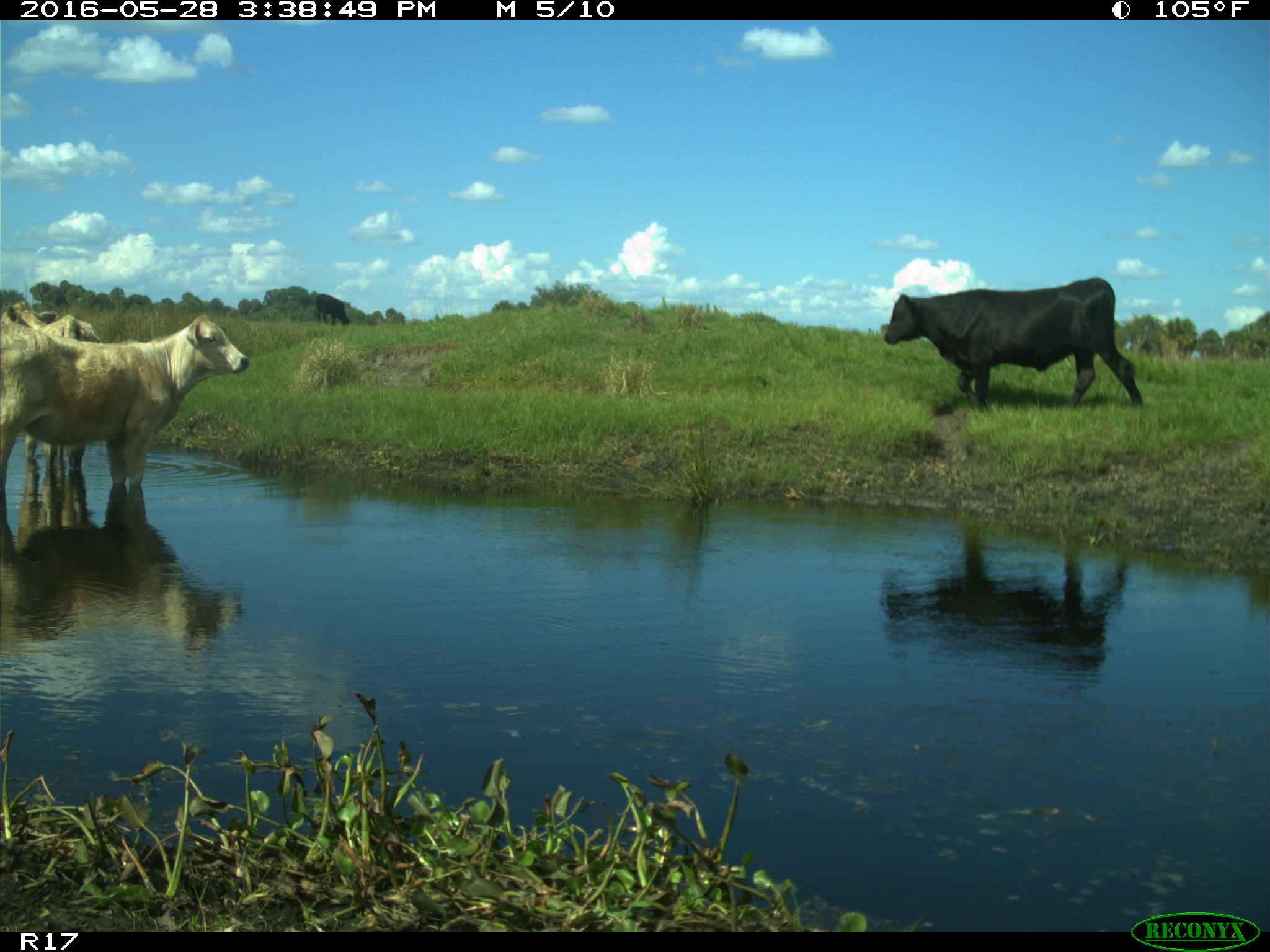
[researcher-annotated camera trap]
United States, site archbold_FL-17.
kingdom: Animalia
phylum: Chordata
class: Mammalia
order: Artiodactyla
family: Bovidae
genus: Bos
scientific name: Bos taurus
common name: domestic cow